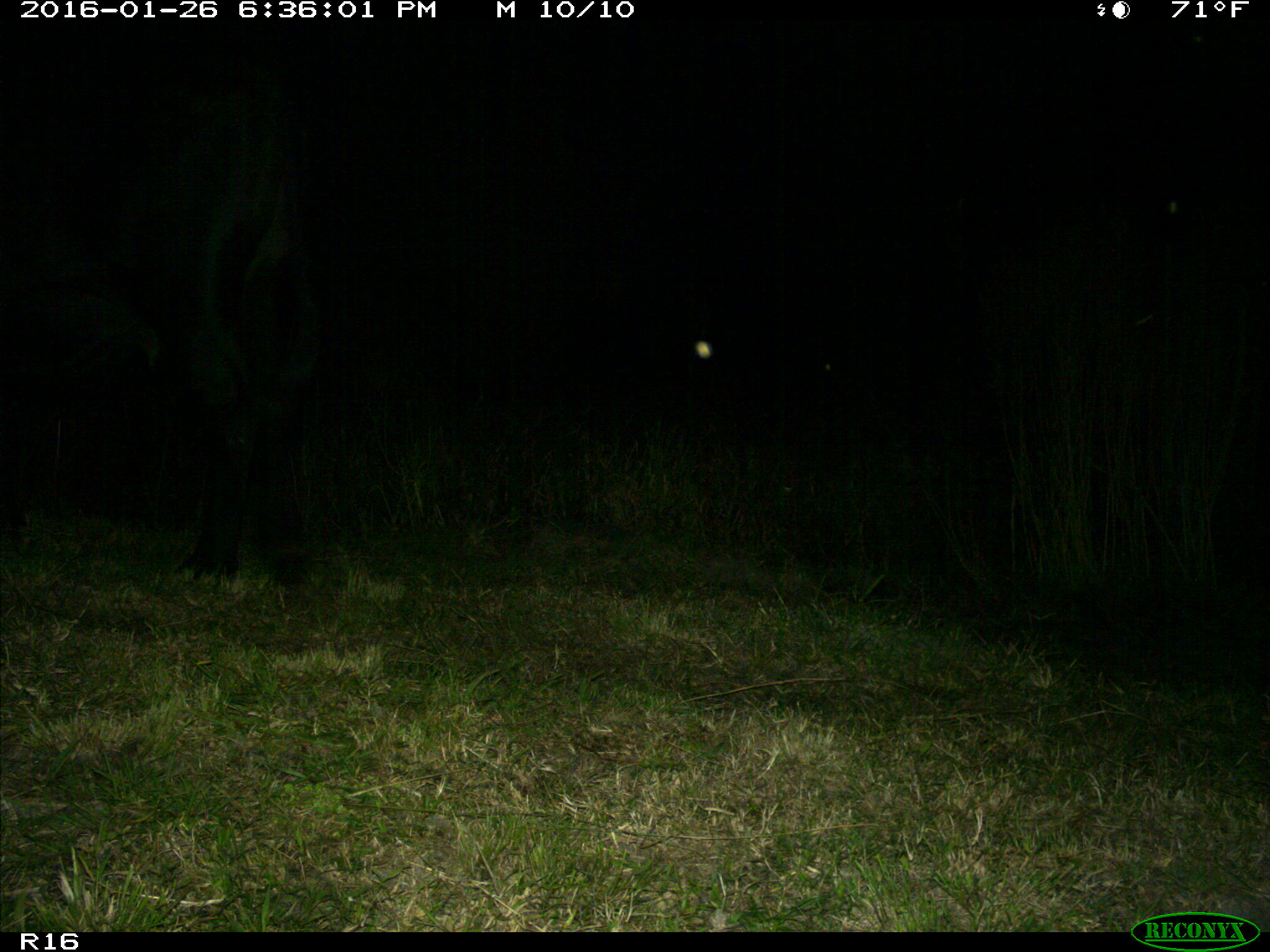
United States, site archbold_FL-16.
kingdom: Animalia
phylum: Chordata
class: Mammalia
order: Artiodactyla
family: Bovidae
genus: Bos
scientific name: Bos taurus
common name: domestic cow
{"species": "Bos taurus (domestic cow)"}